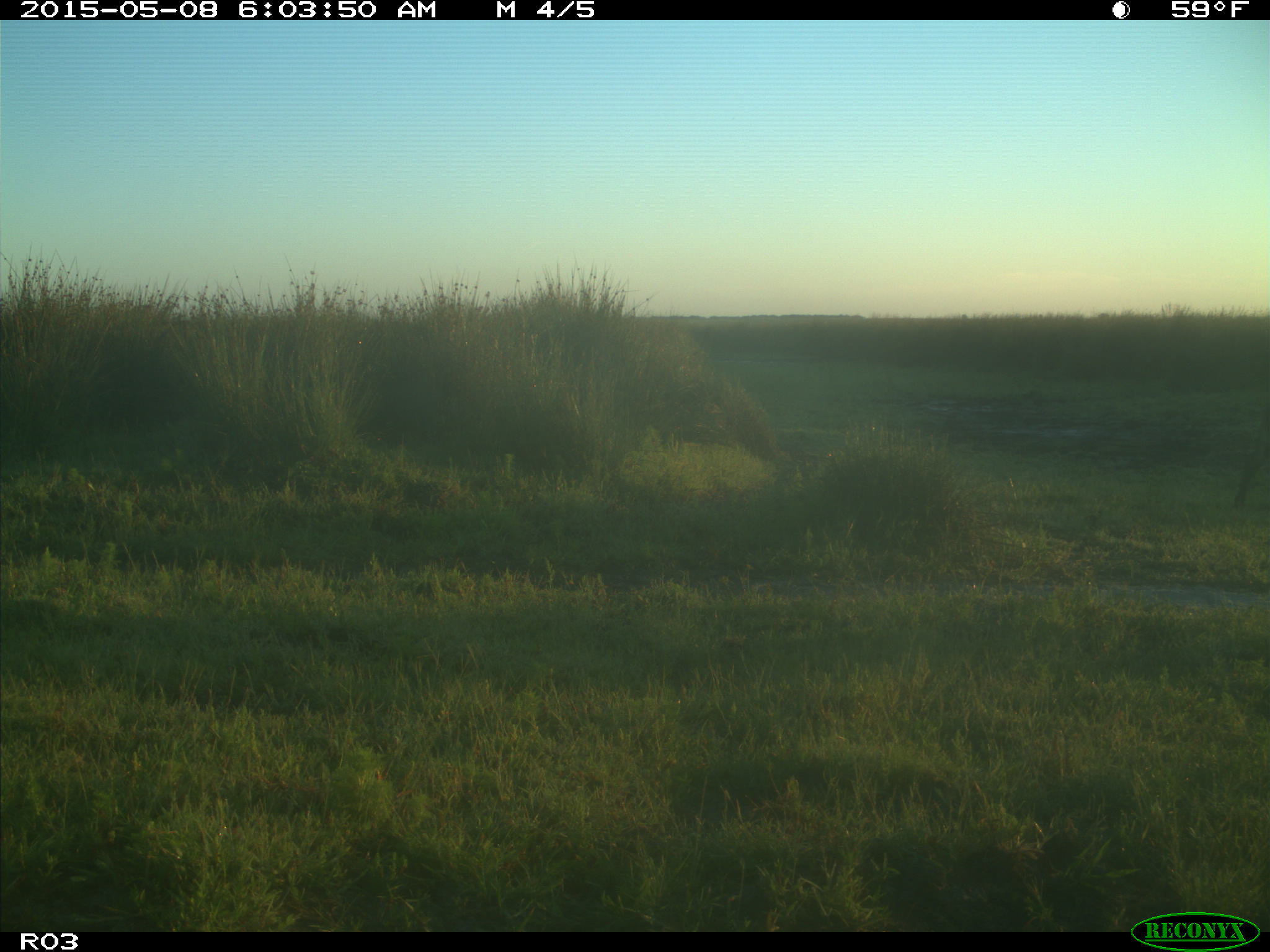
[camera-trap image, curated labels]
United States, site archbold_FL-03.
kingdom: Animalia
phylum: Chordata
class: Mammalia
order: Artiodactyla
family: Bovidae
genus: Bos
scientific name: Bos taurus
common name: domestic cow